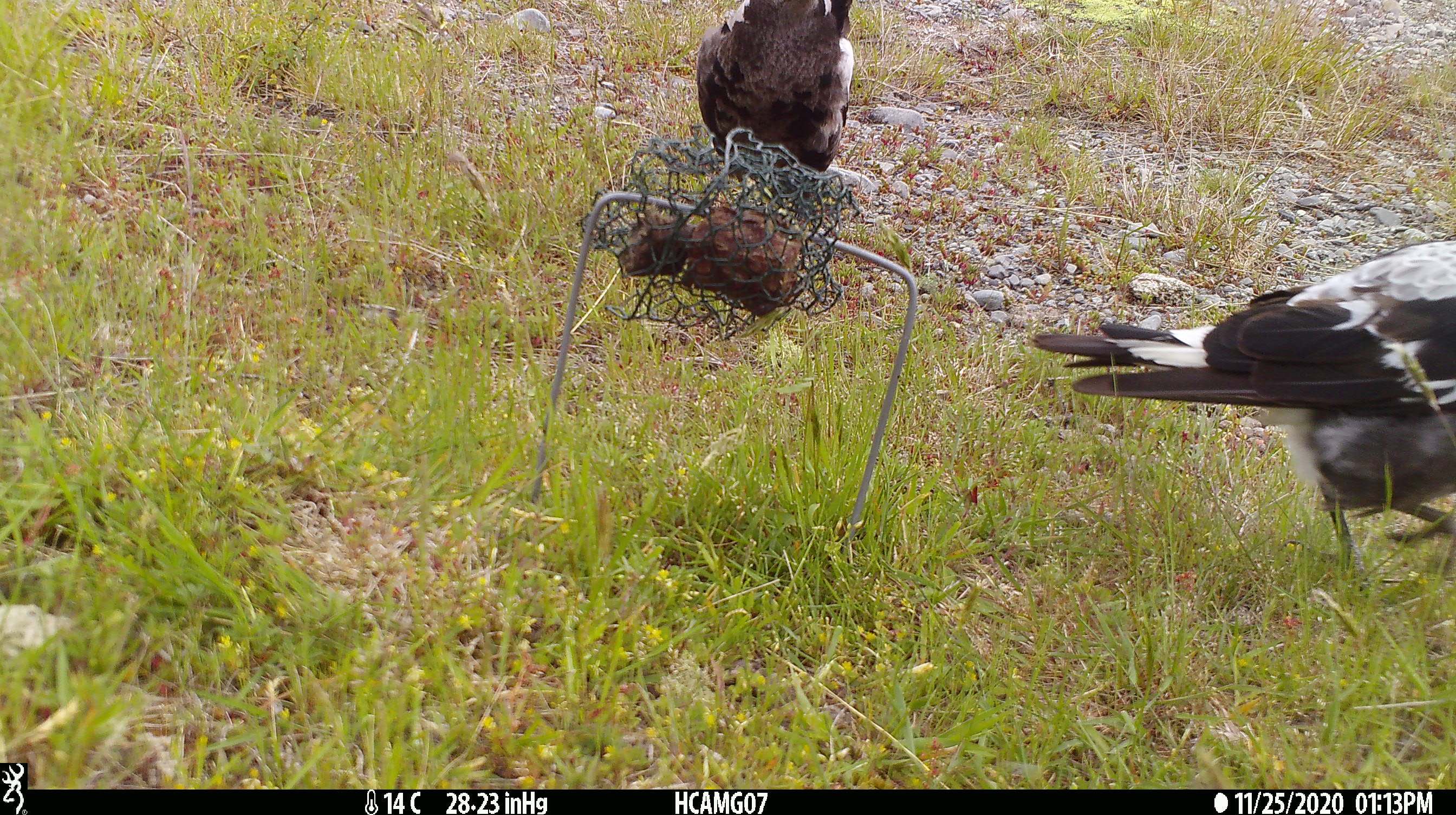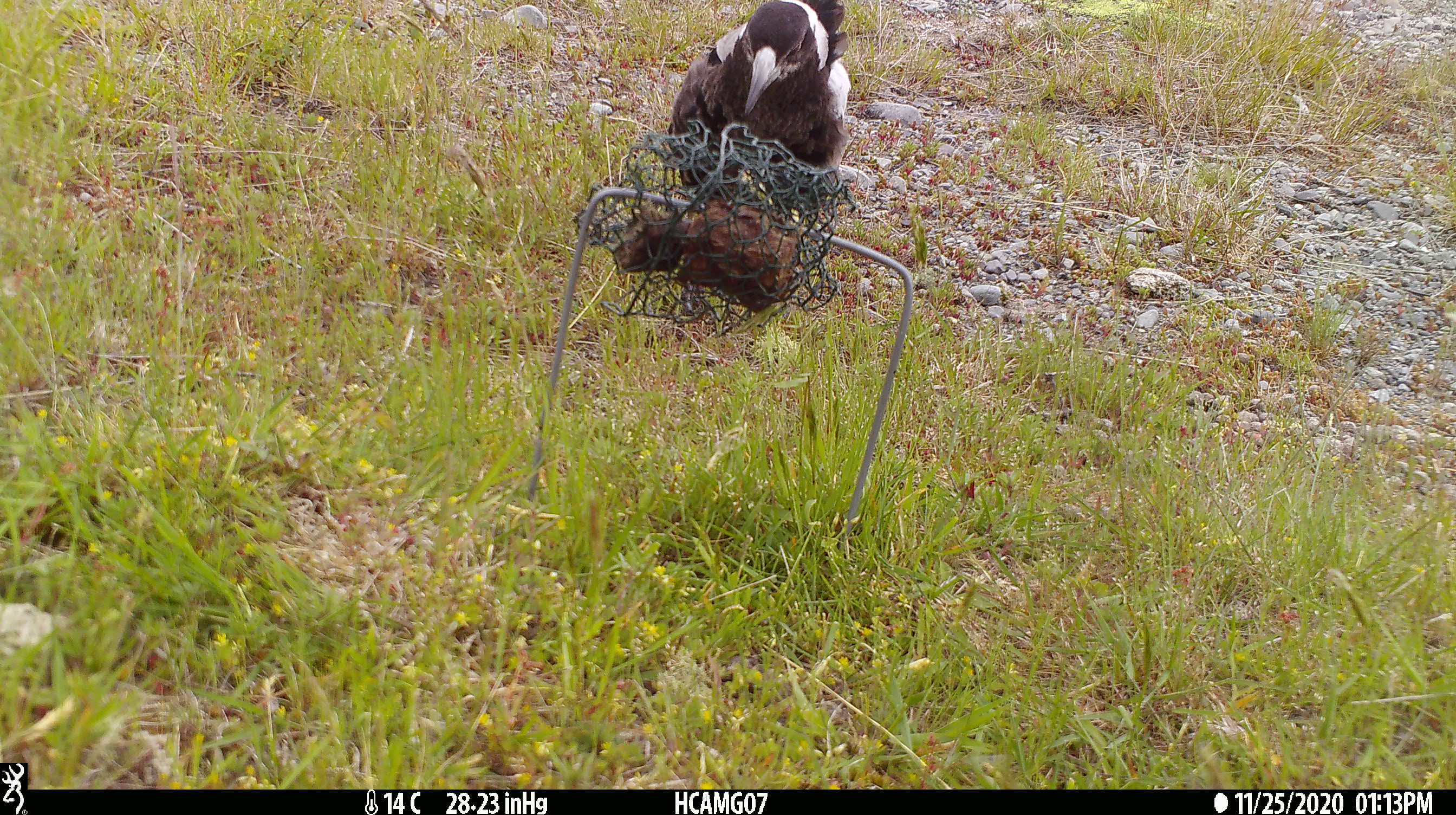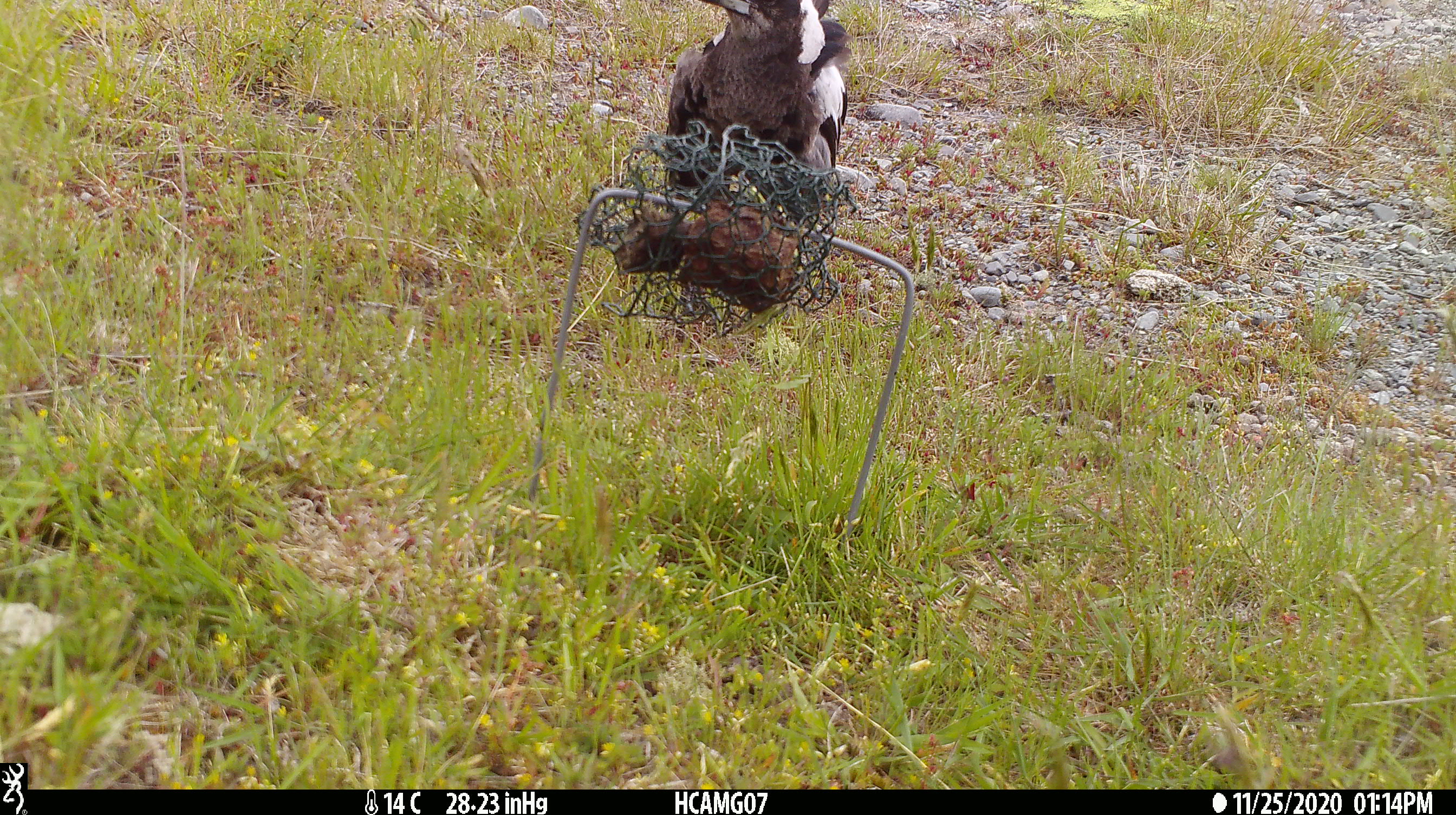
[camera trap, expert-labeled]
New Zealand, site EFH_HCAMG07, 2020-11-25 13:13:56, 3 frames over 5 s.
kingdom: Animalia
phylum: Chordata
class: Aves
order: Passeriformes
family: Artamidae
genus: Gymnorhina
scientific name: Gymnorhina tibicen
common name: australian magpie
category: magpie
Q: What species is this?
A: Magpie (australian magpie) (Gymnorhina tibicen).